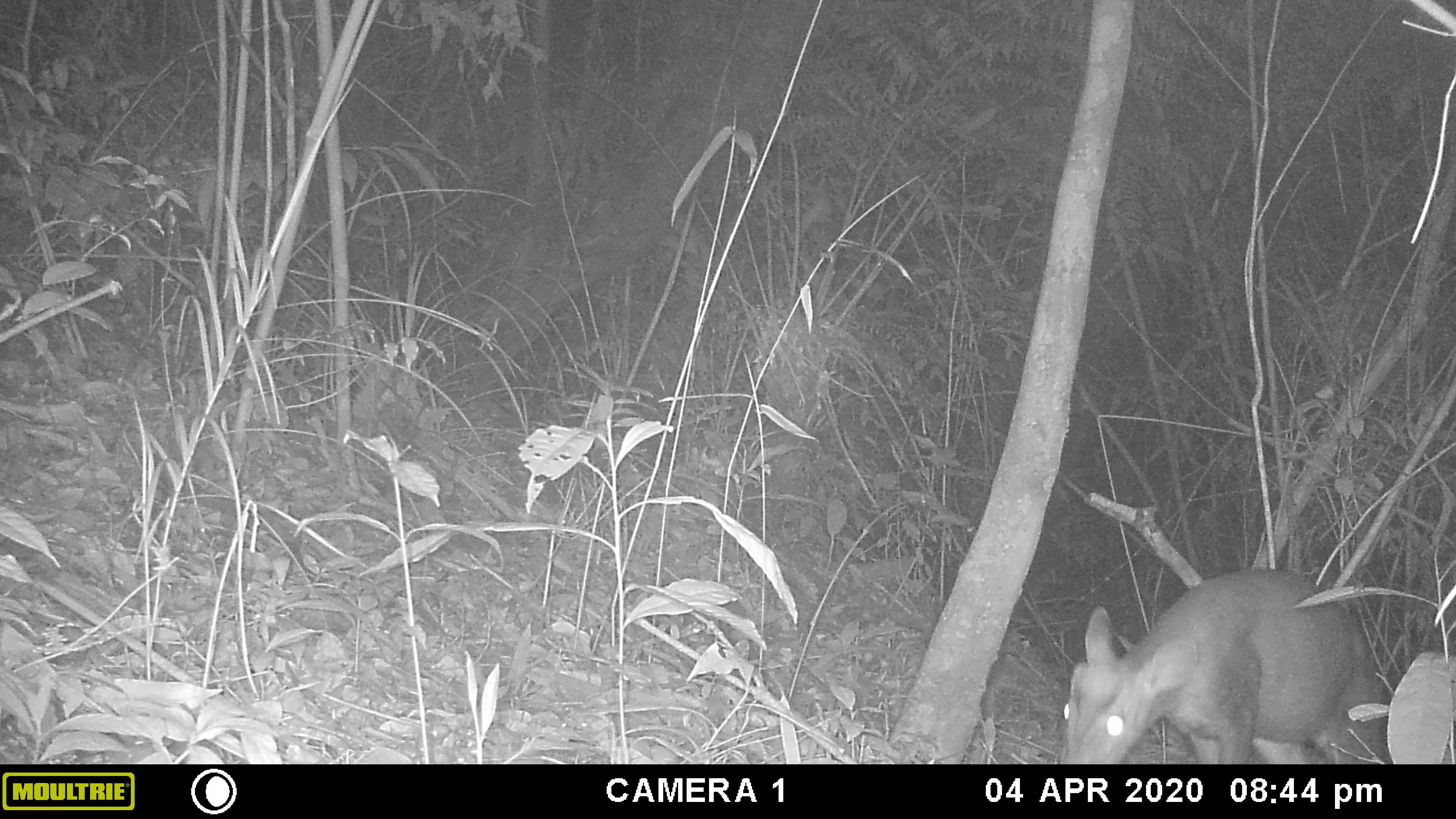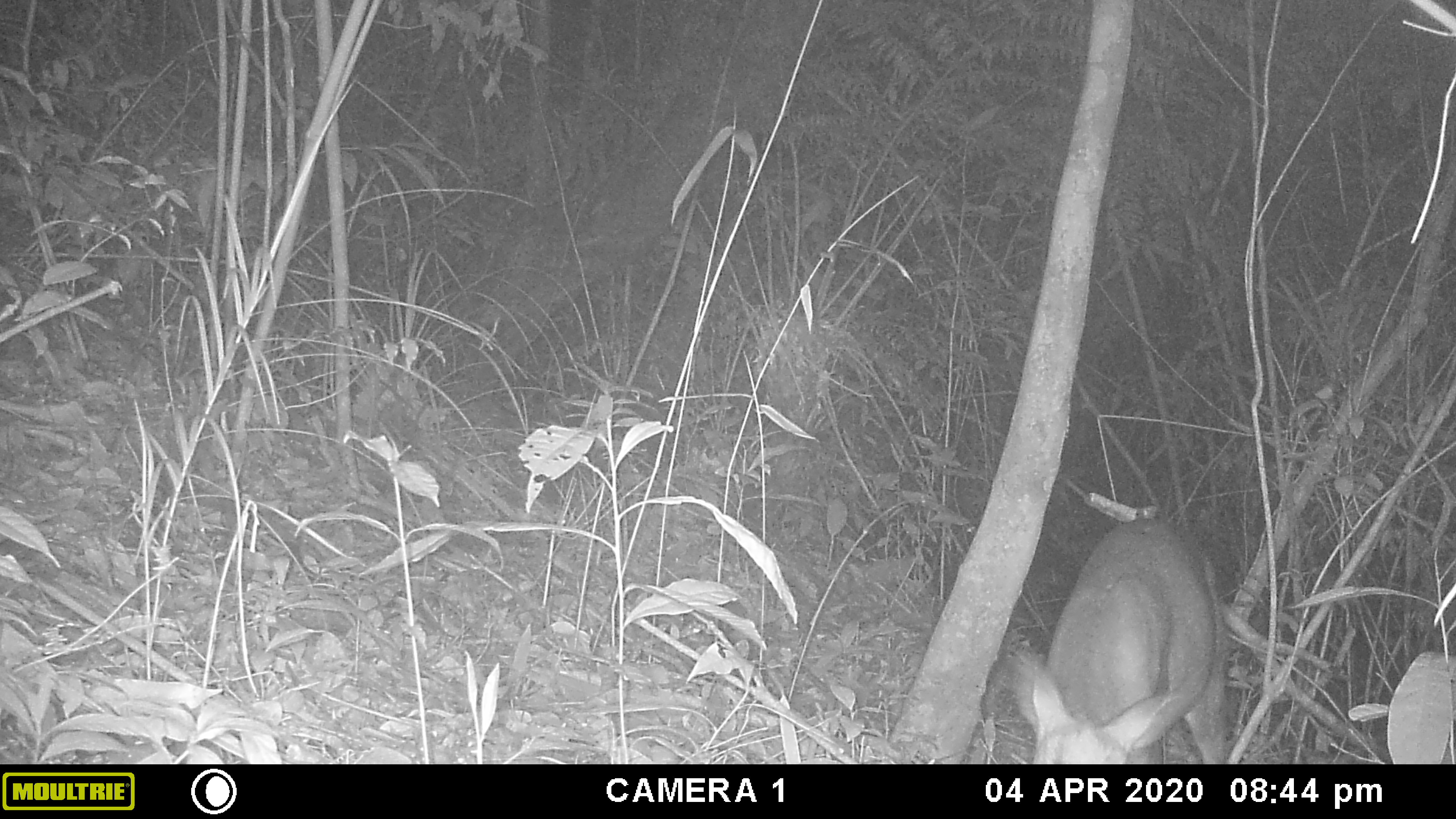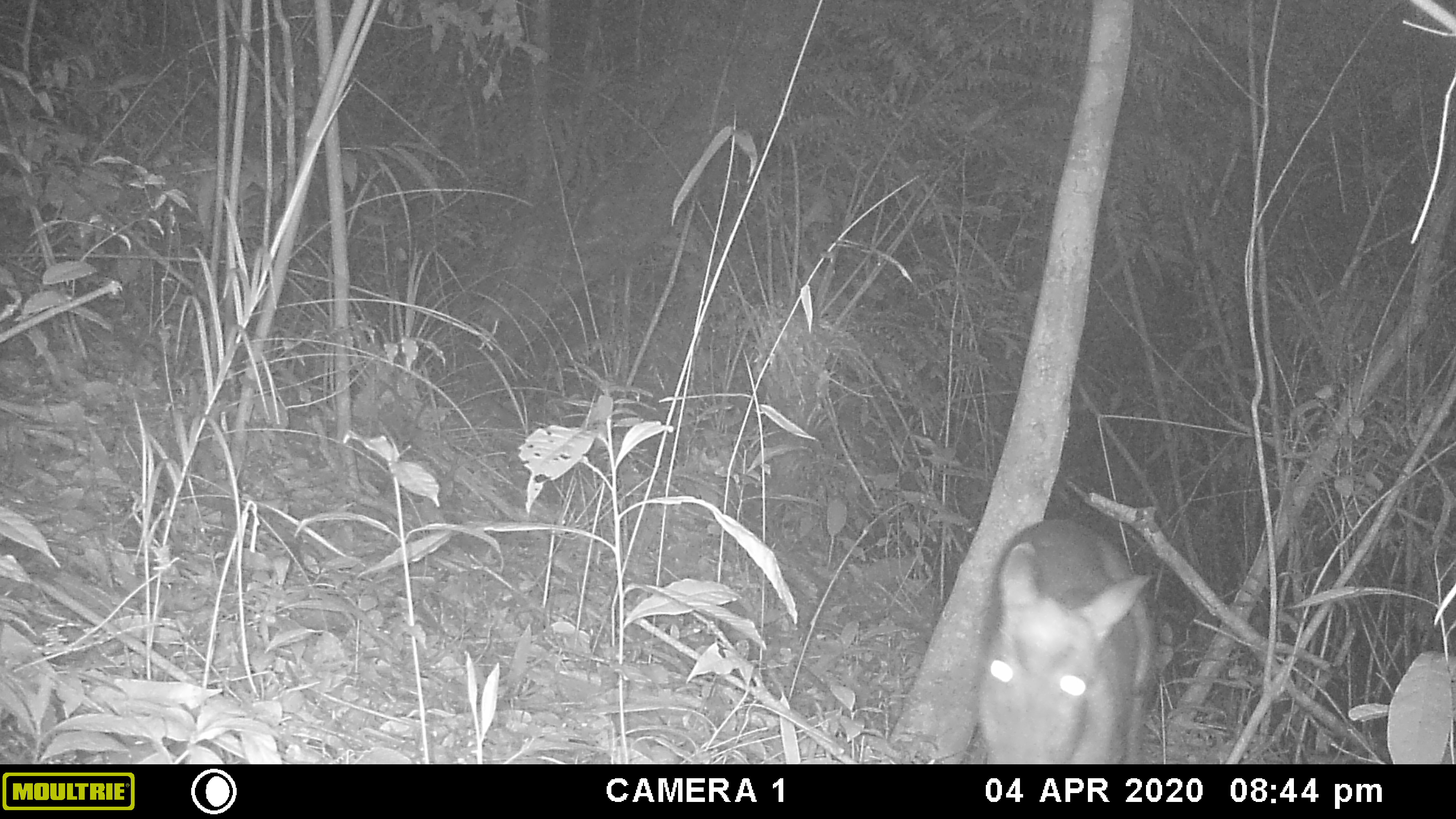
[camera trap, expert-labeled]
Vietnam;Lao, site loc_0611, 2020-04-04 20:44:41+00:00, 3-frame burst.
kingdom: Animalia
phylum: Chordata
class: Mammalia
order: Artiodactyla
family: Cervidae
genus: Muntiacus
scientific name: Muntiacus rooseveltorum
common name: roosevelt's muntjac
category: roosevelts muntjac group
Roosevelts muntjac group (roosevelt's muntjac) (Muntiacus rooseveltorum). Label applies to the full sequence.